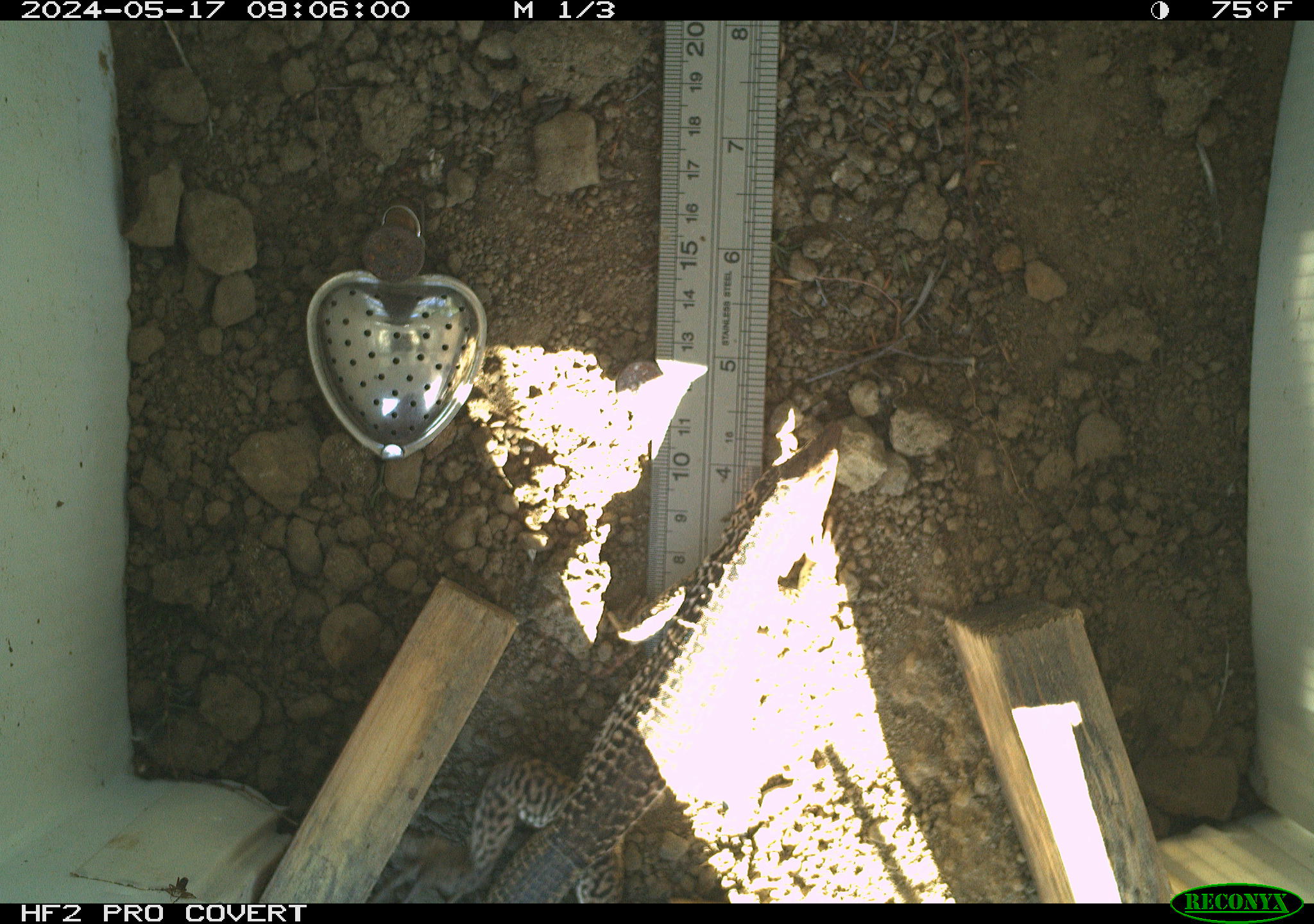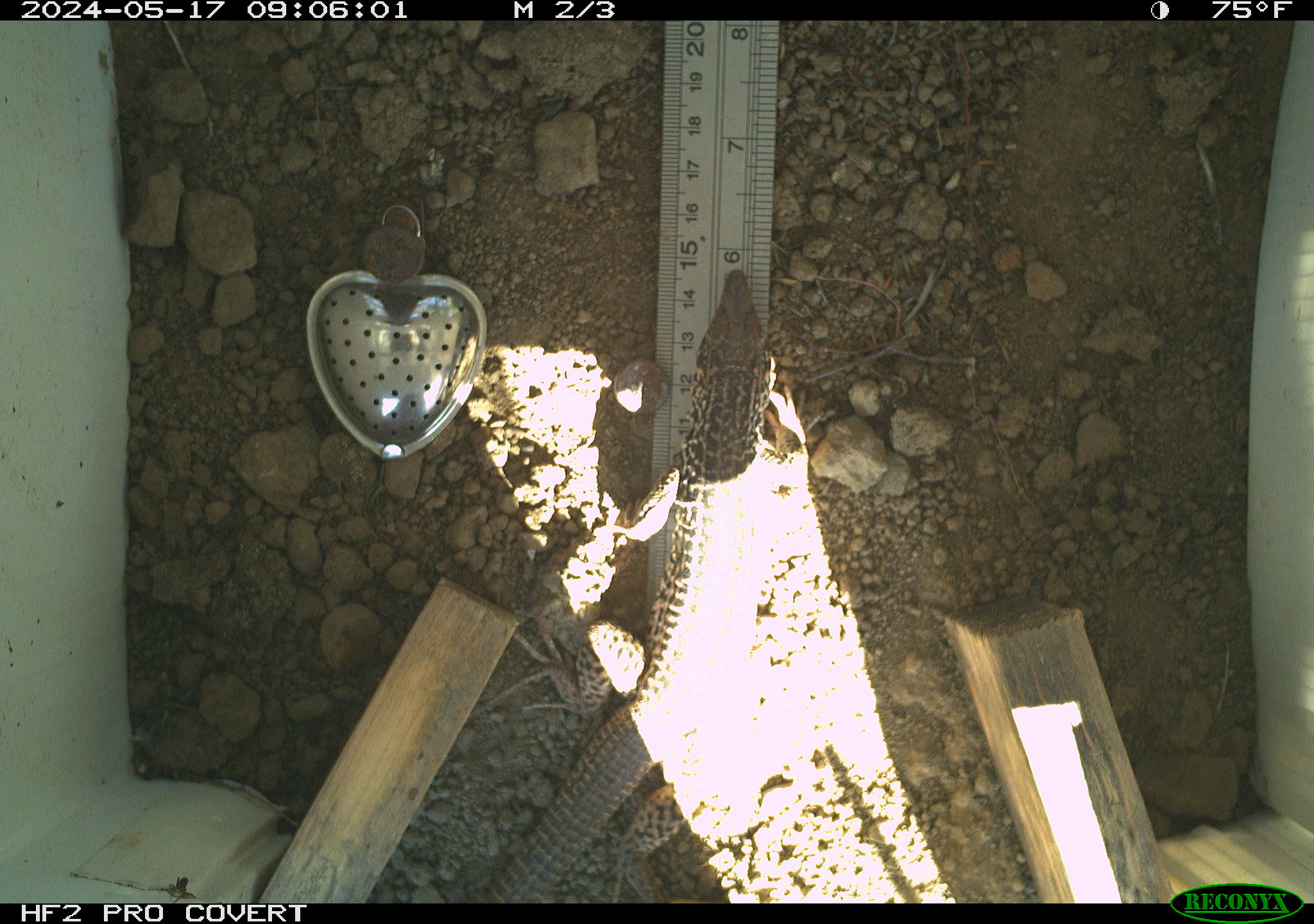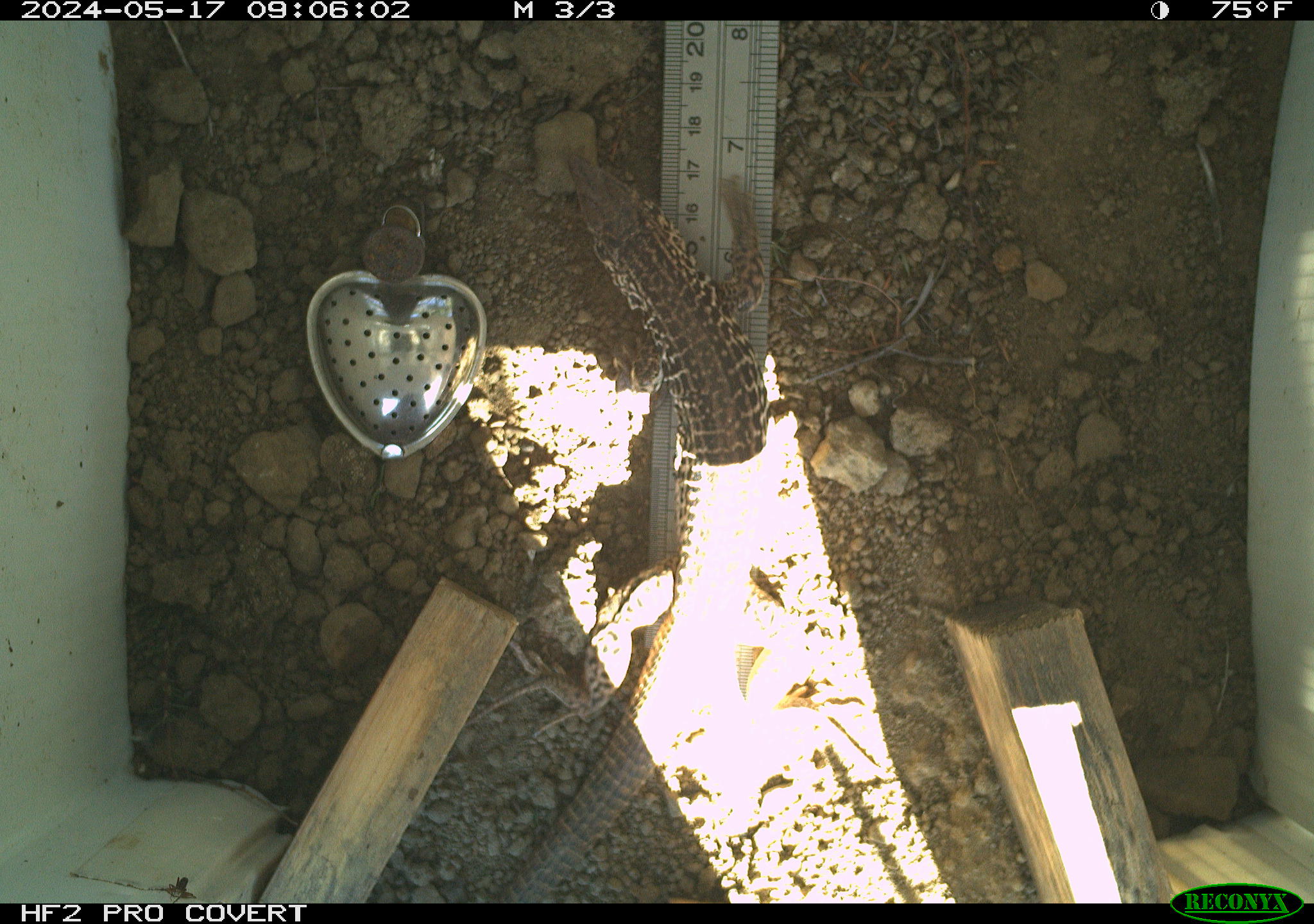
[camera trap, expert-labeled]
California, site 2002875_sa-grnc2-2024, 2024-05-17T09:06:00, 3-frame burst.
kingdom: Animalia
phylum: Chordata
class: Reptilia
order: Squamata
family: Teiidae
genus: Aspidoscelis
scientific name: Aspidoscelis tigris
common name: western whiptail